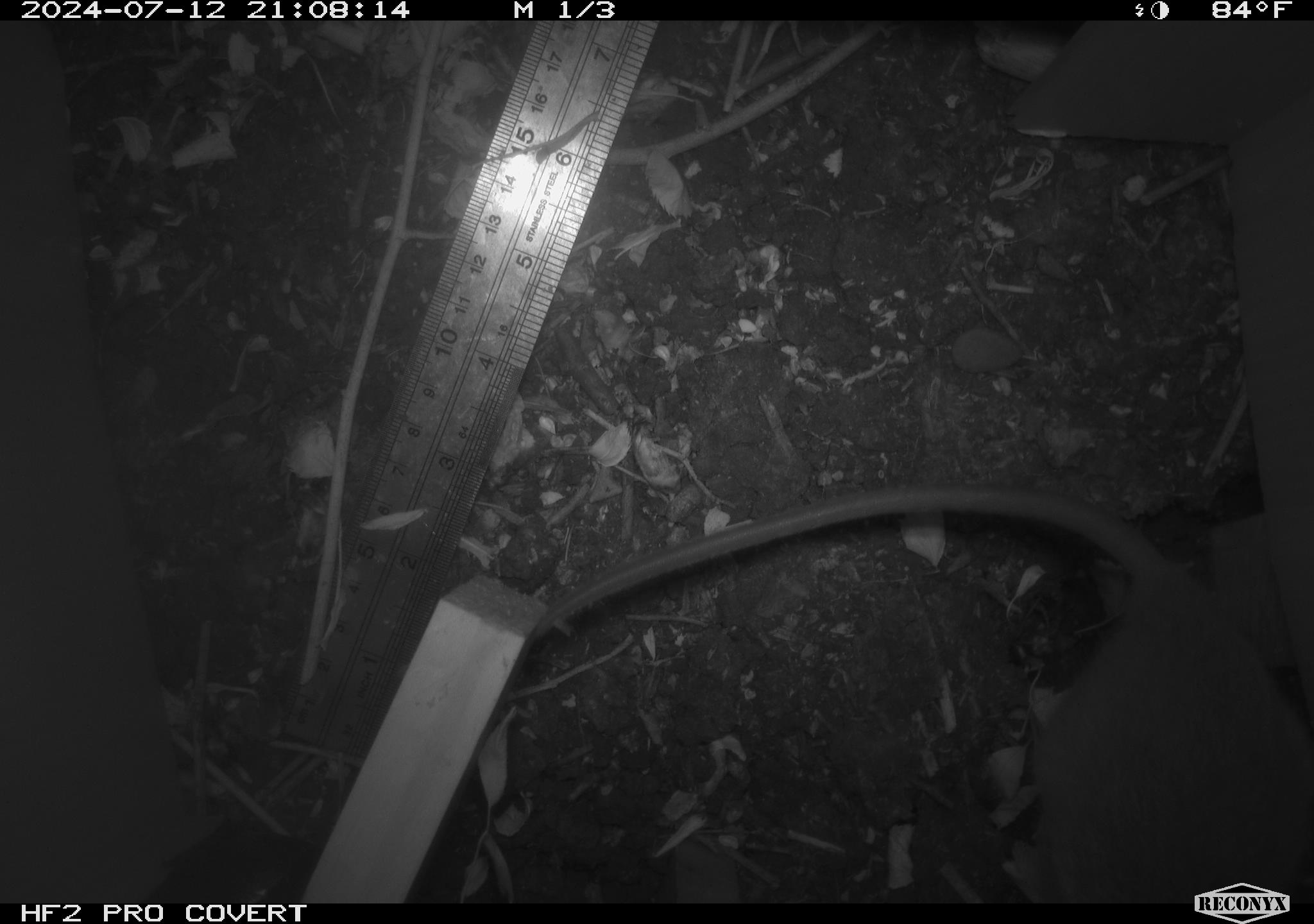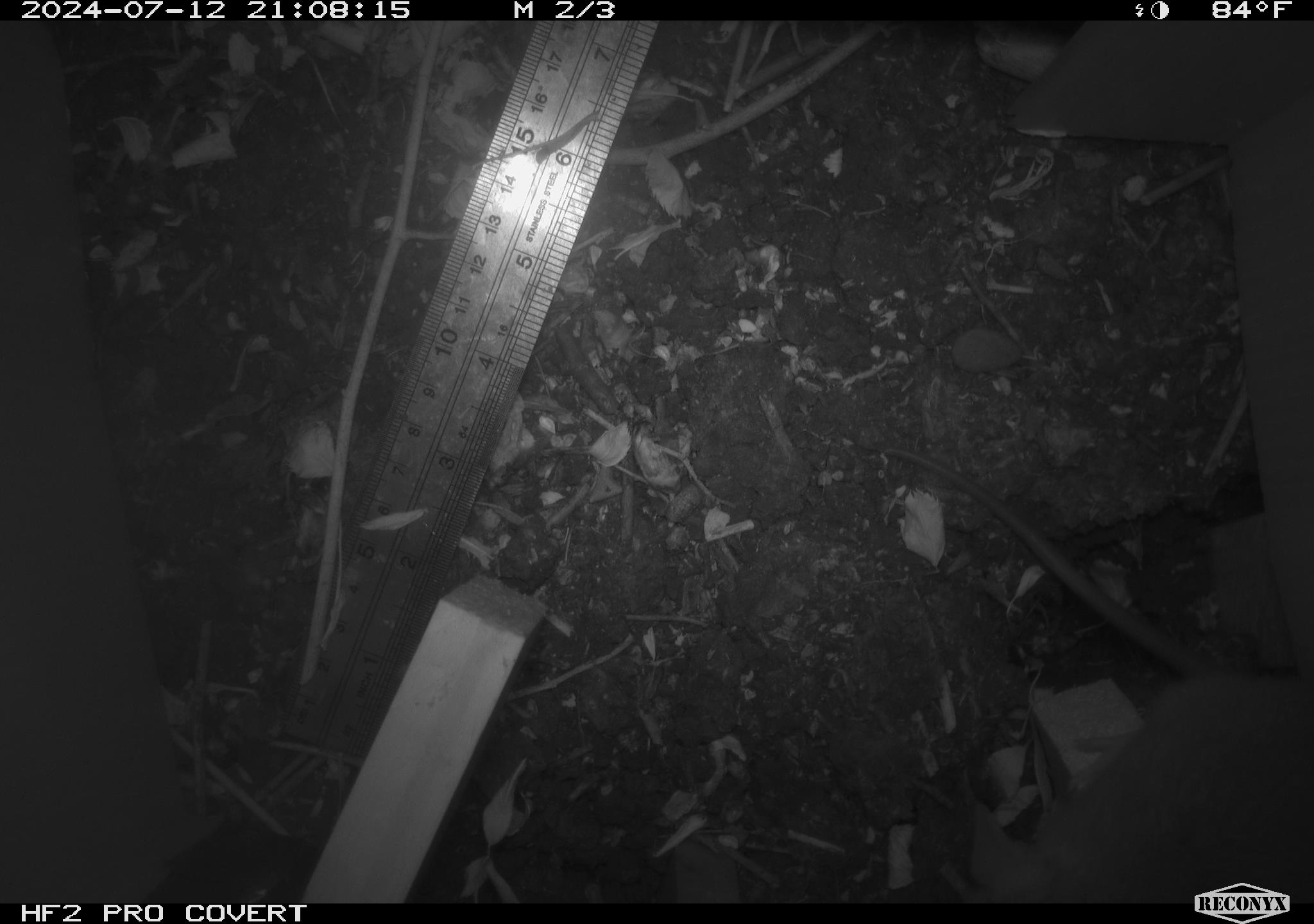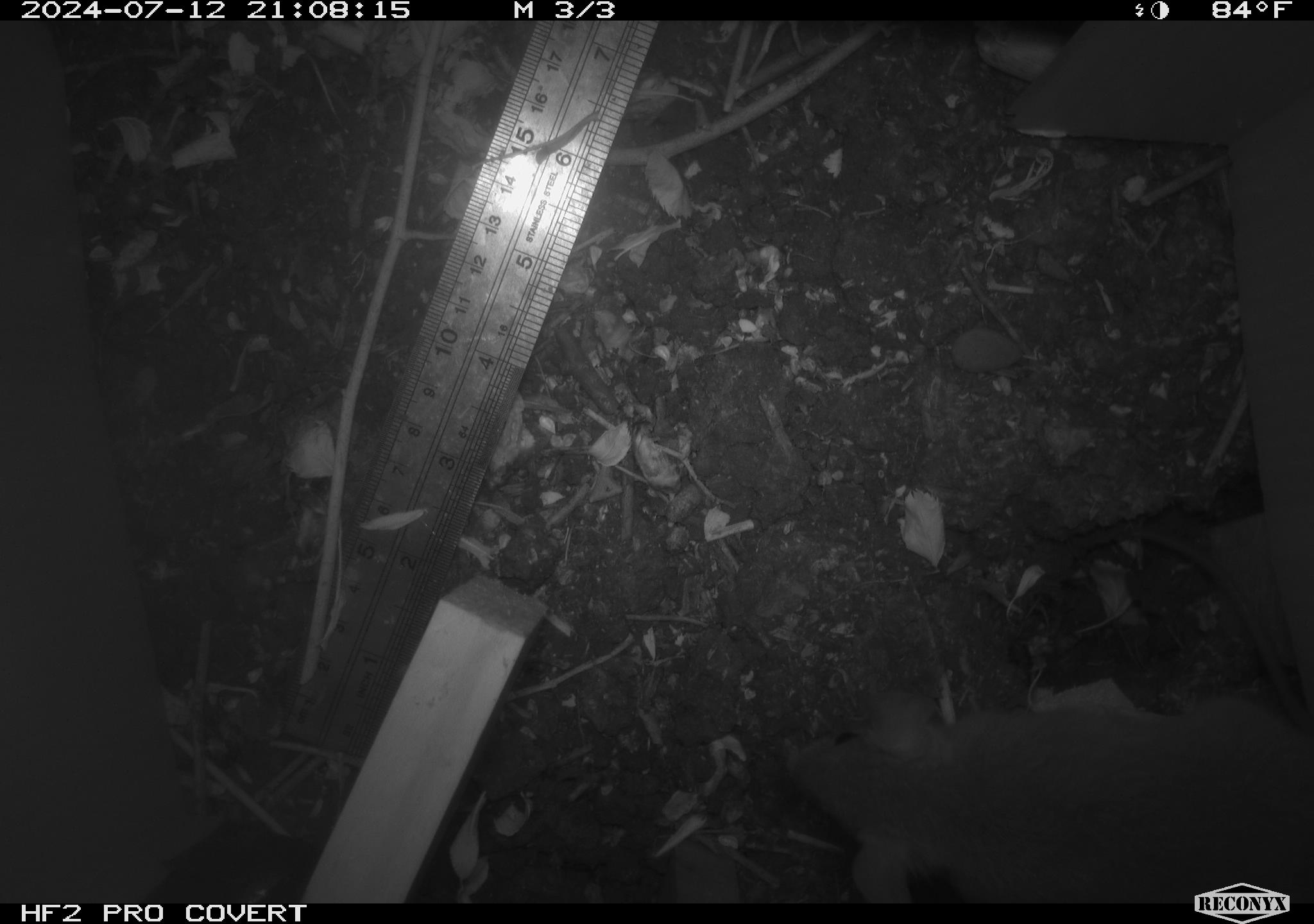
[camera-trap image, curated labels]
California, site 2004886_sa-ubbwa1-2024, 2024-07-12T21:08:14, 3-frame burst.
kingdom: Animalia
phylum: Chordata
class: Mammalia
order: Rodentia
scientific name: Rodentia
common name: woodrat or rat or mouse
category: woodrat or rat or mouse species